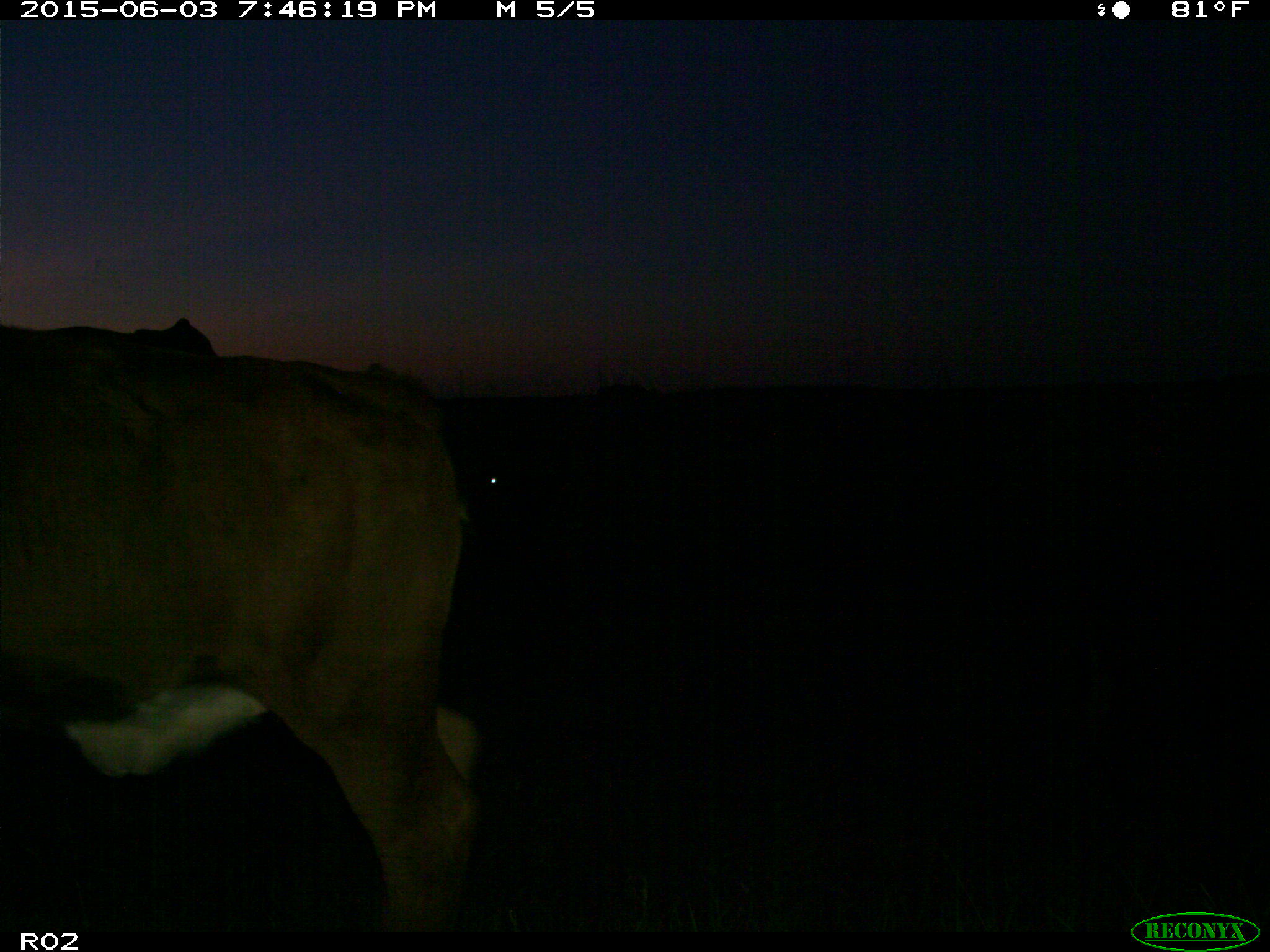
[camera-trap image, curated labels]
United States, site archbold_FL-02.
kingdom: Animalia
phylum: Chordata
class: Mammalia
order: Artiodactyla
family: Bovidae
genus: Bos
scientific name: Bos taurus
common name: domestic cow